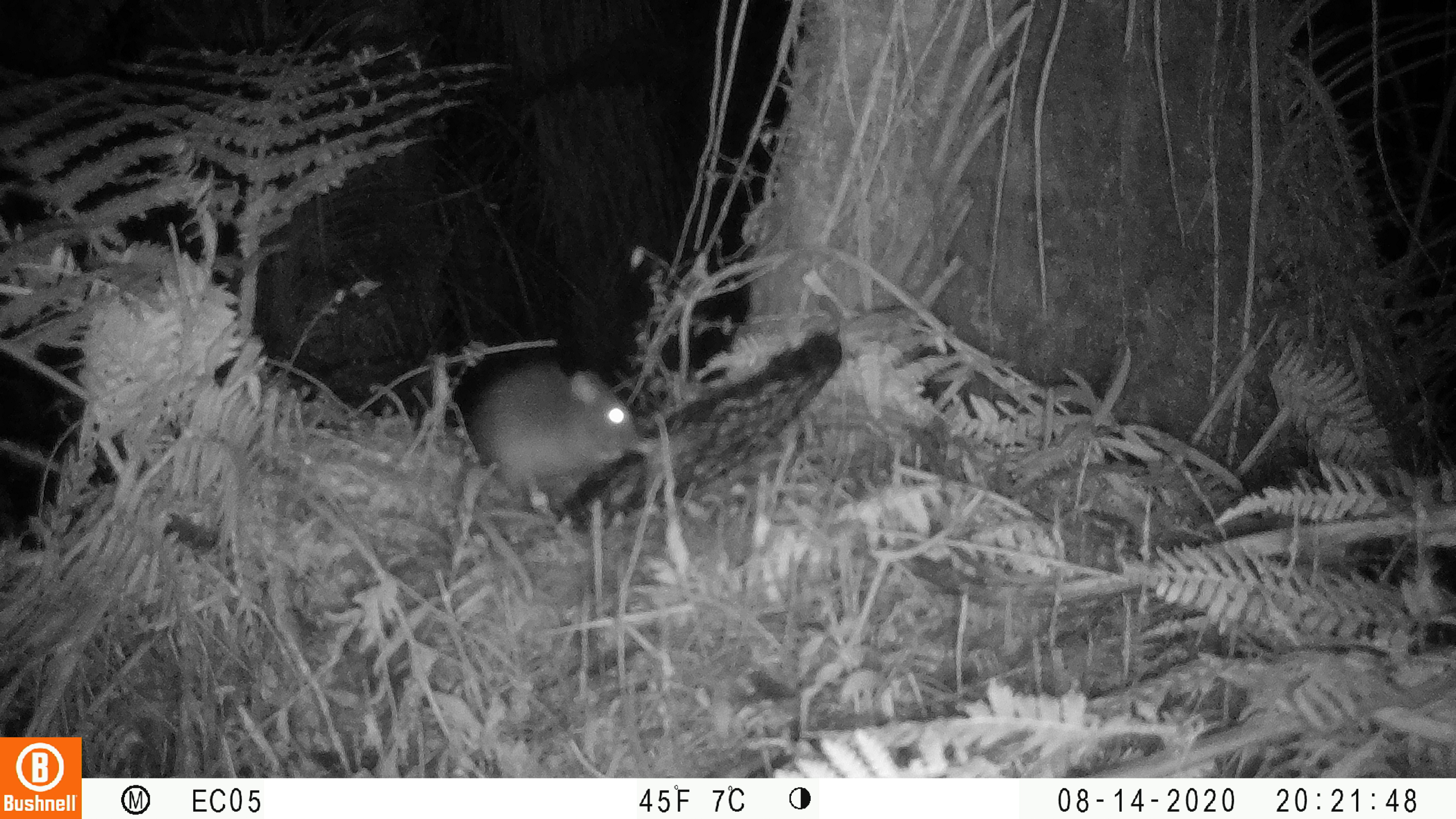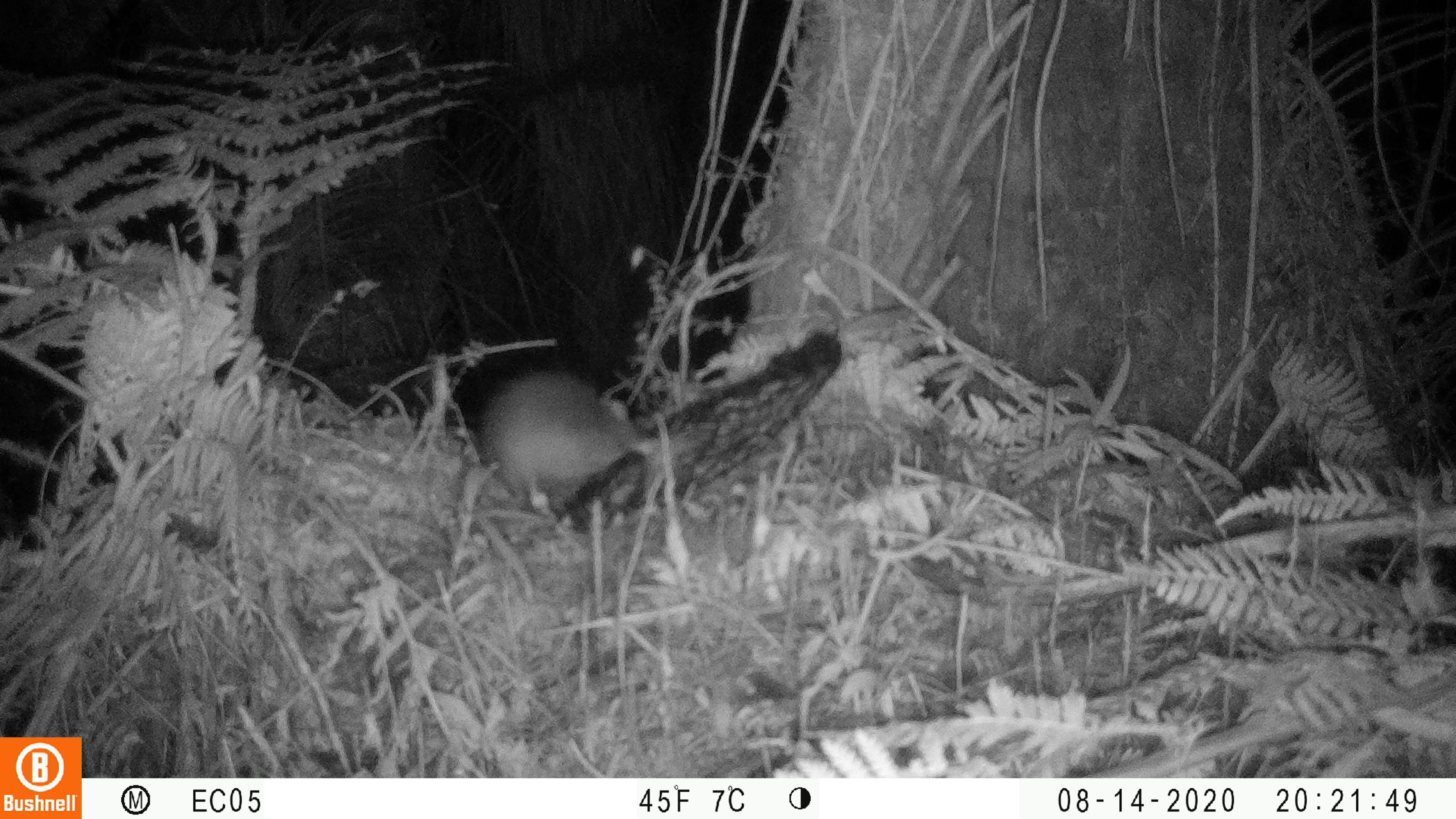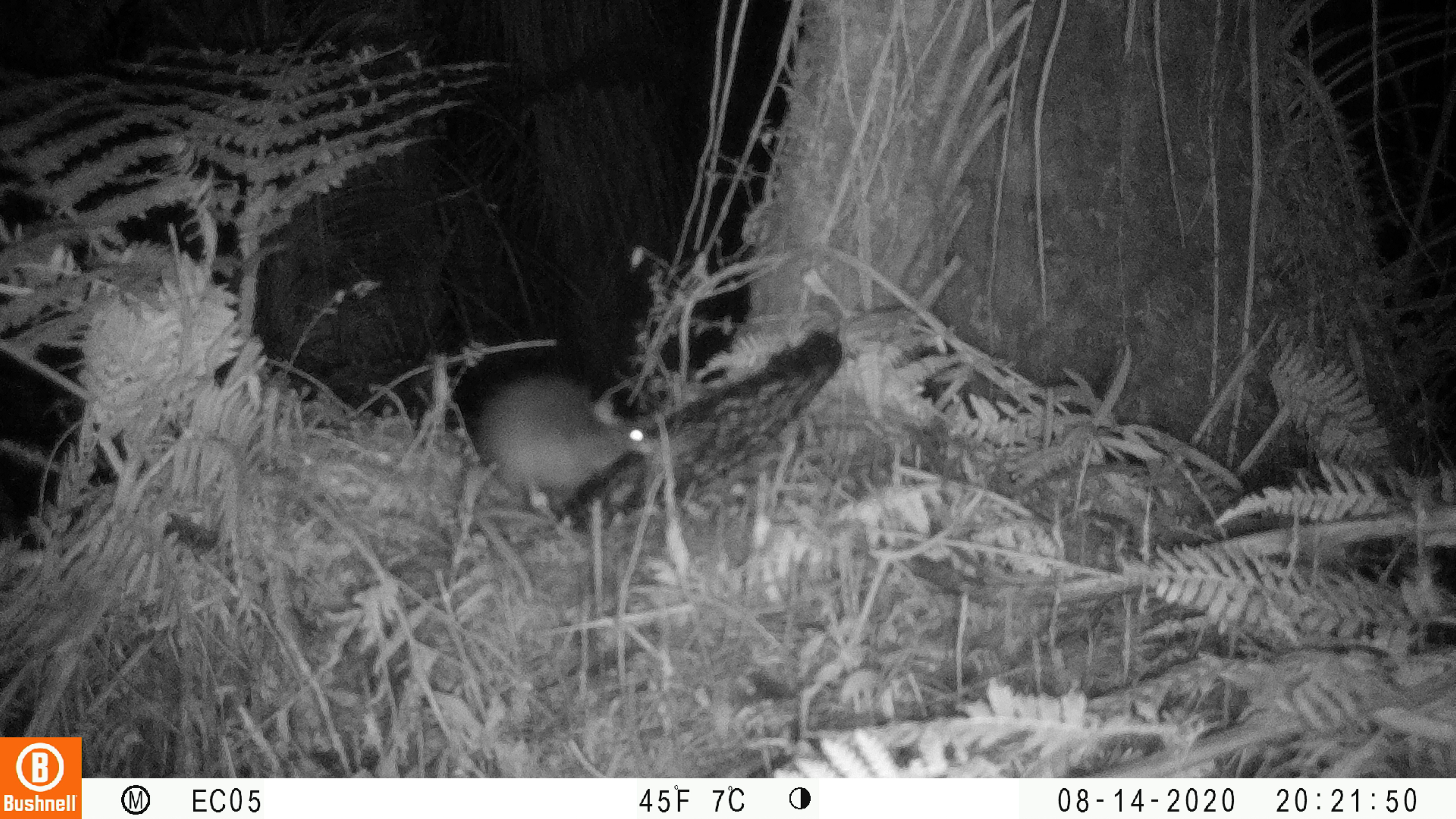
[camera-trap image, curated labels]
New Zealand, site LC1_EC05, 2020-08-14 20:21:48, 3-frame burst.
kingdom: Animalia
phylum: Chordata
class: Mammalia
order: Rodentia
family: Muridae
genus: Rattus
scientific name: Rattus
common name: rat